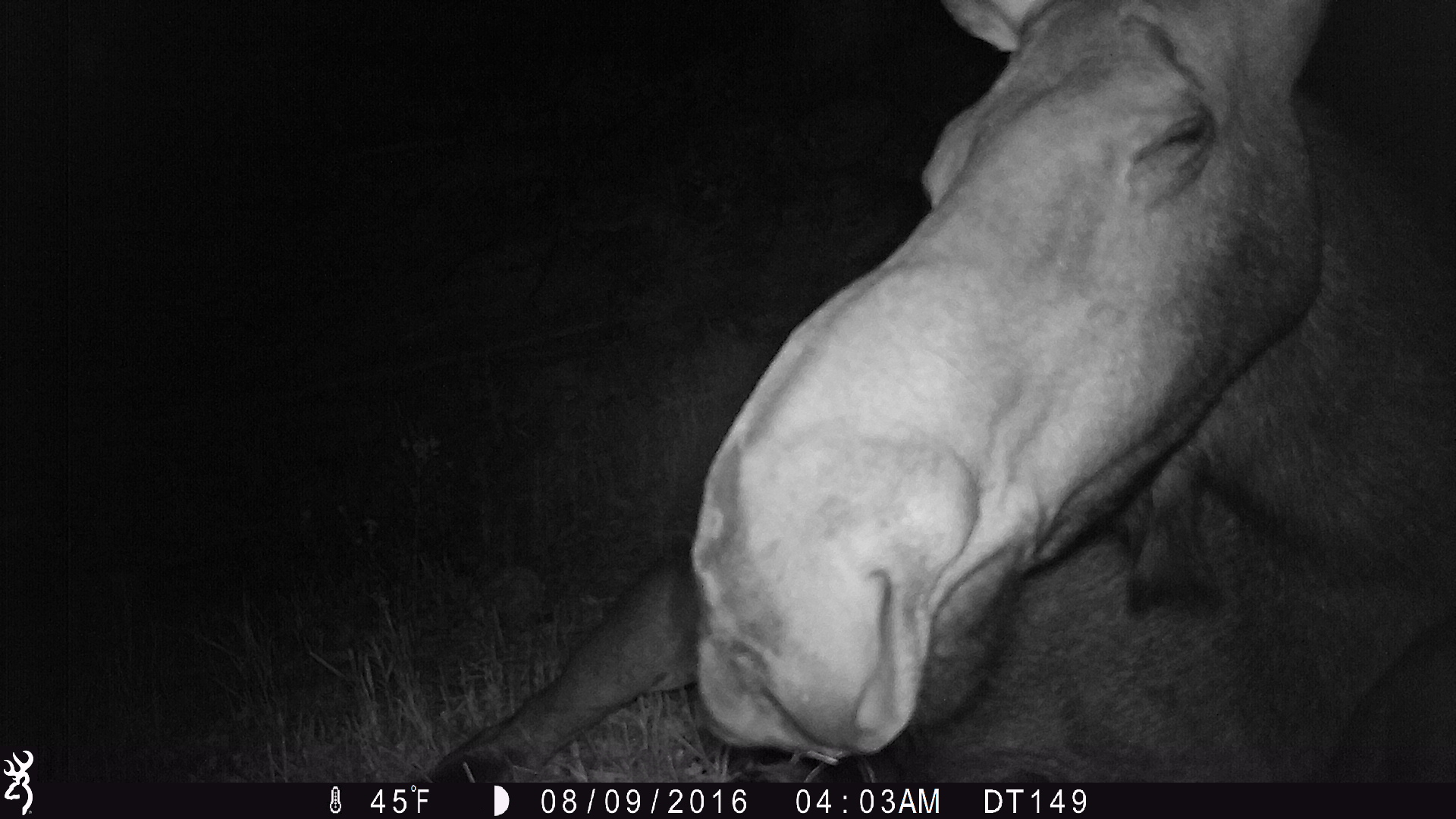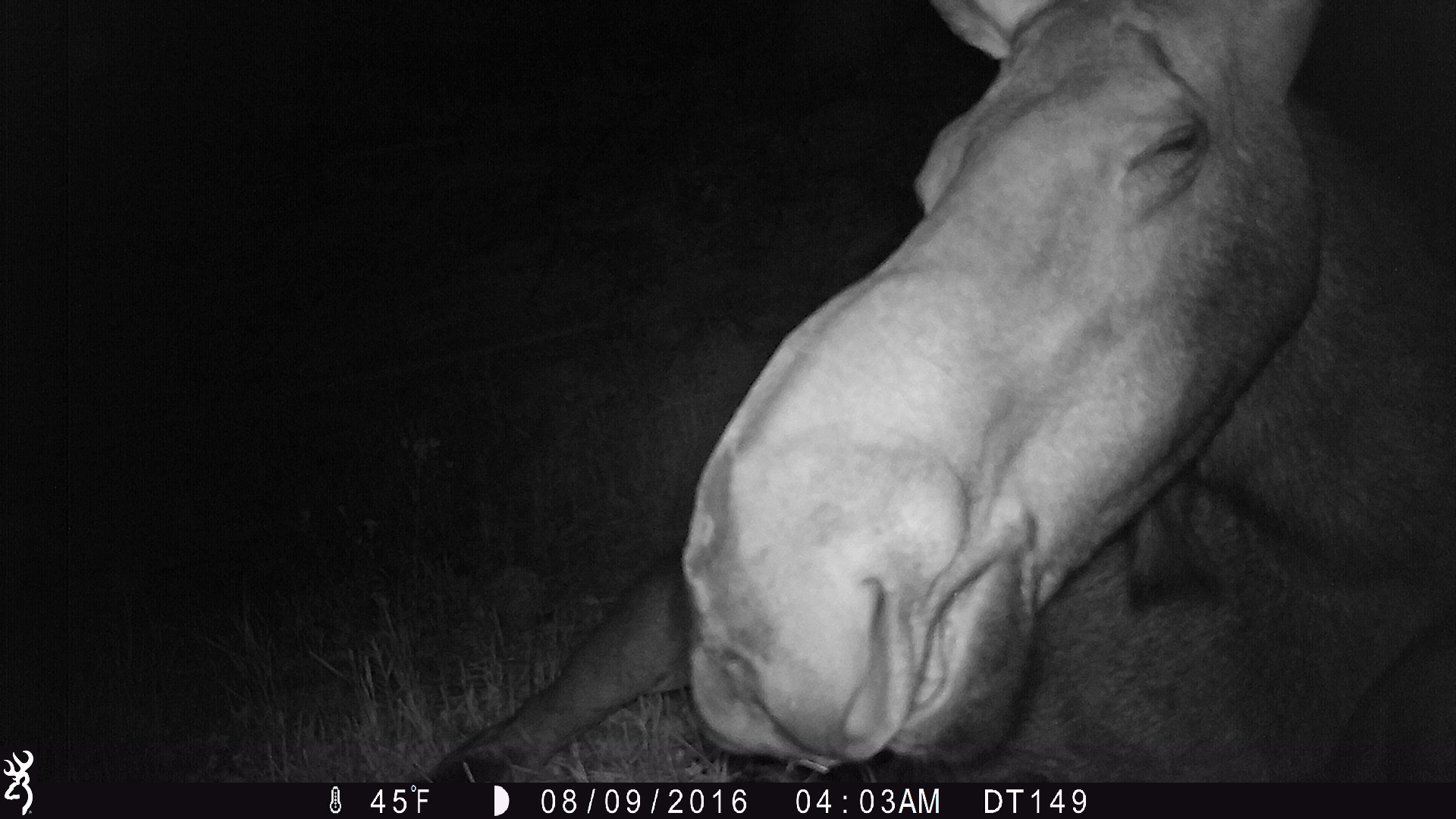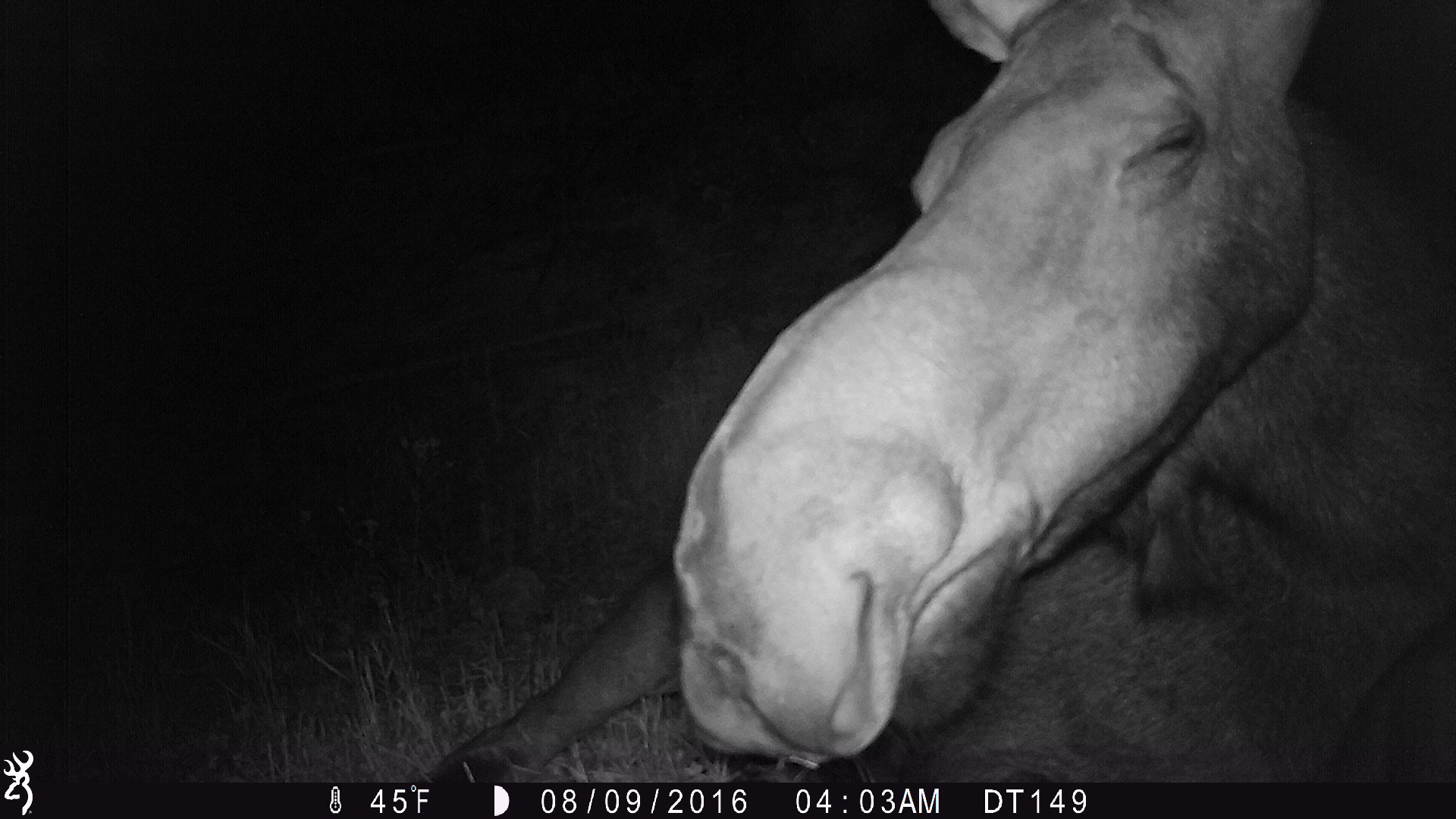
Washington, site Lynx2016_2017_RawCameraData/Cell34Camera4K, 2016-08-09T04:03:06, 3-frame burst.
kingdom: Animalia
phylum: Chordata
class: Mammalia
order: Artiodactyla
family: Cervidae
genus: Alces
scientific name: Alces alces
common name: moose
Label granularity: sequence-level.